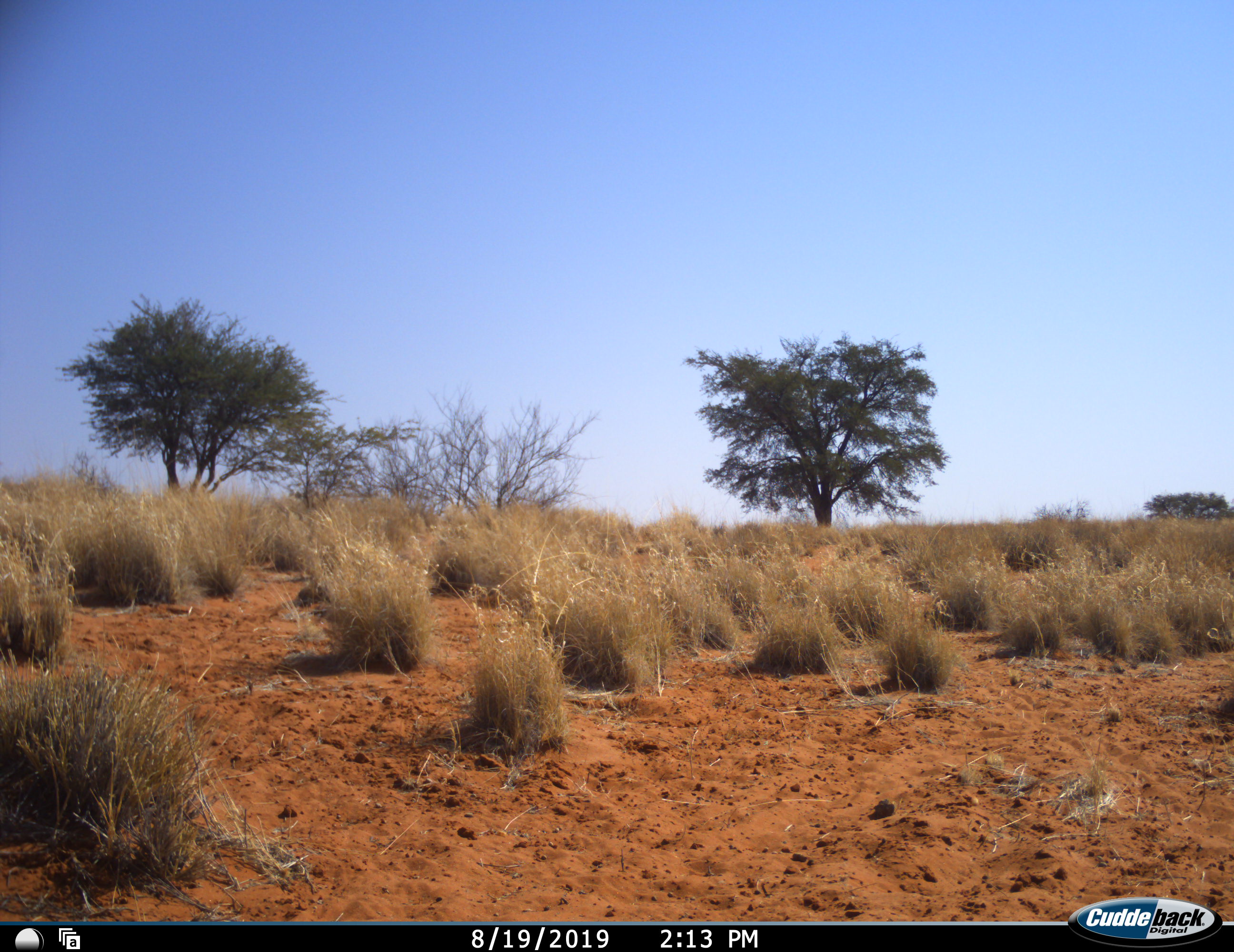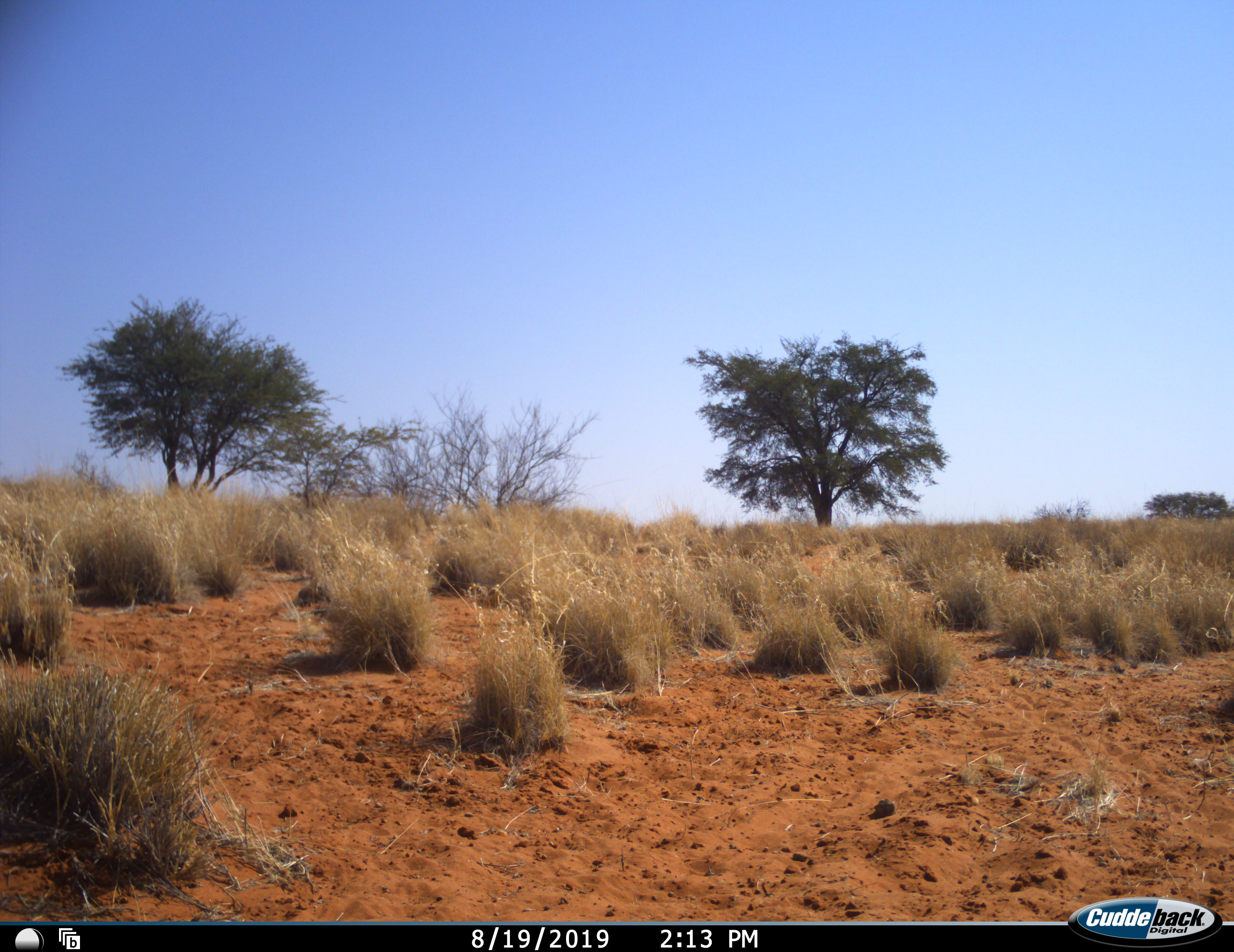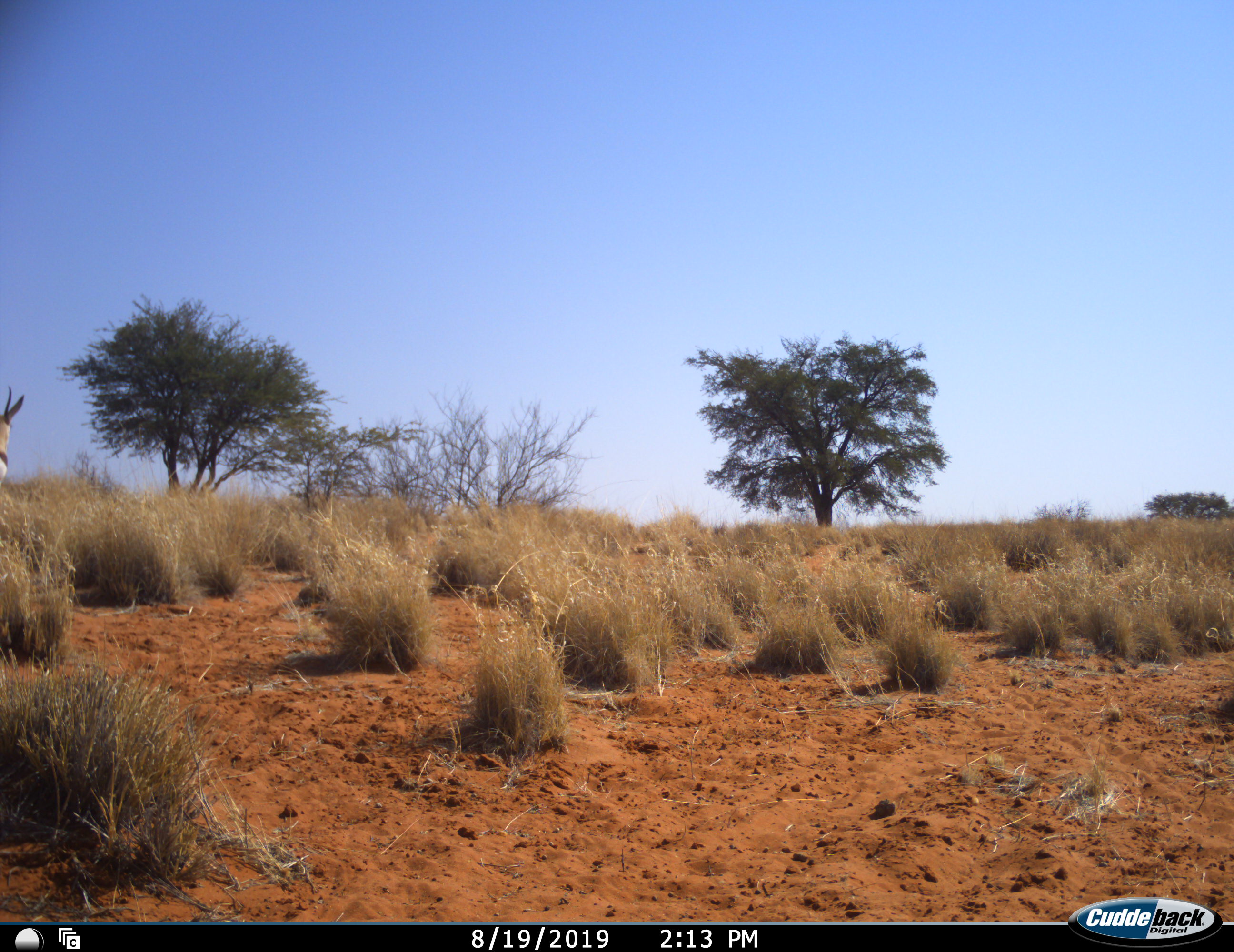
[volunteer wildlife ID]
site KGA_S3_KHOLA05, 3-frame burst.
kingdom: Animalia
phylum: Chordata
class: Mammalia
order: Artiodactyla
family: Bovidae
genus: Antidorcas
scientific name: Antidorcas marsupialis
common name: springbok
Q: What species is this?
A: Springbok (Antidorcas marsupialis).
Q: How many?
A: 1.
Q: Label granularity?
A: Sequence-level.